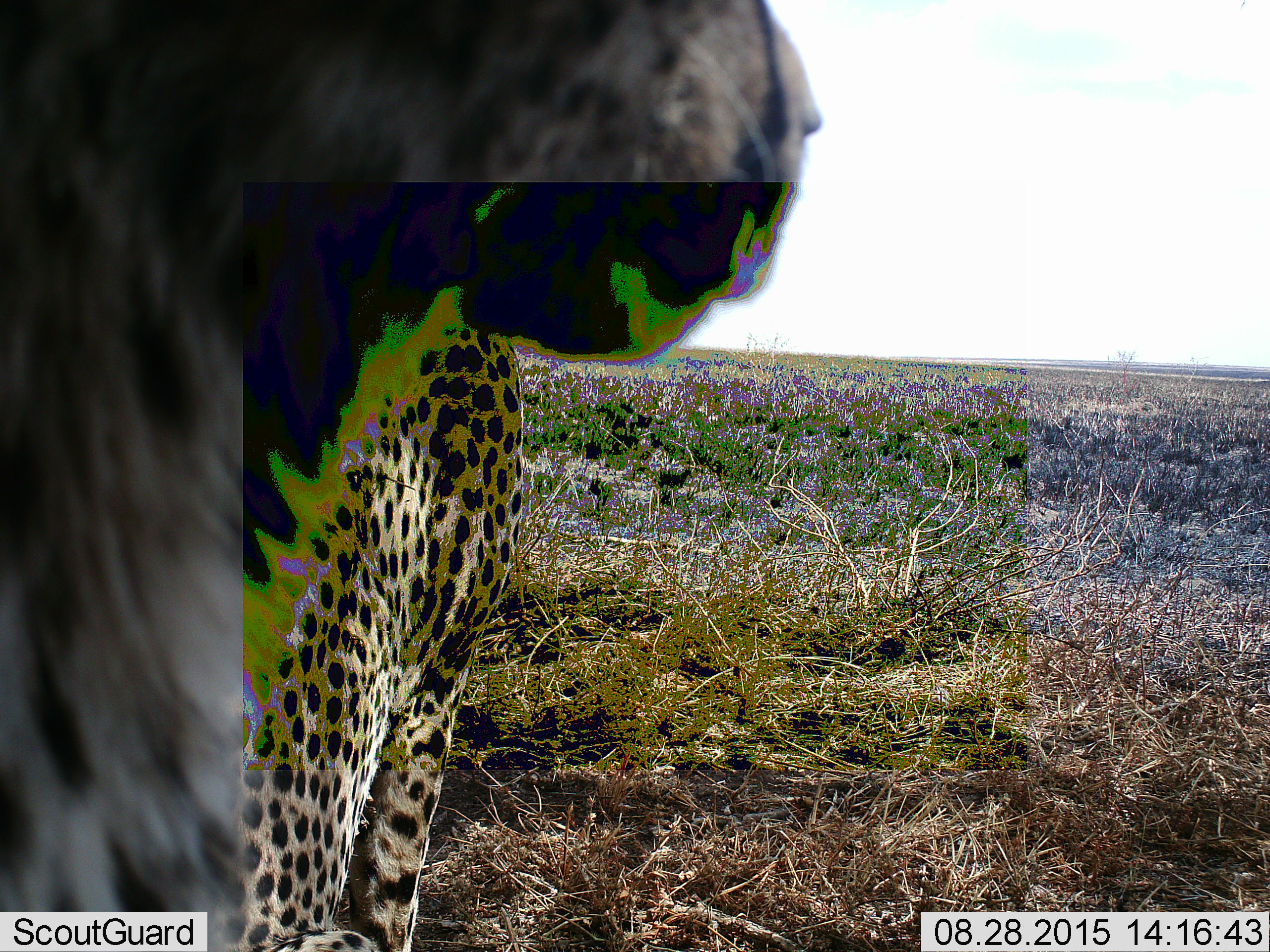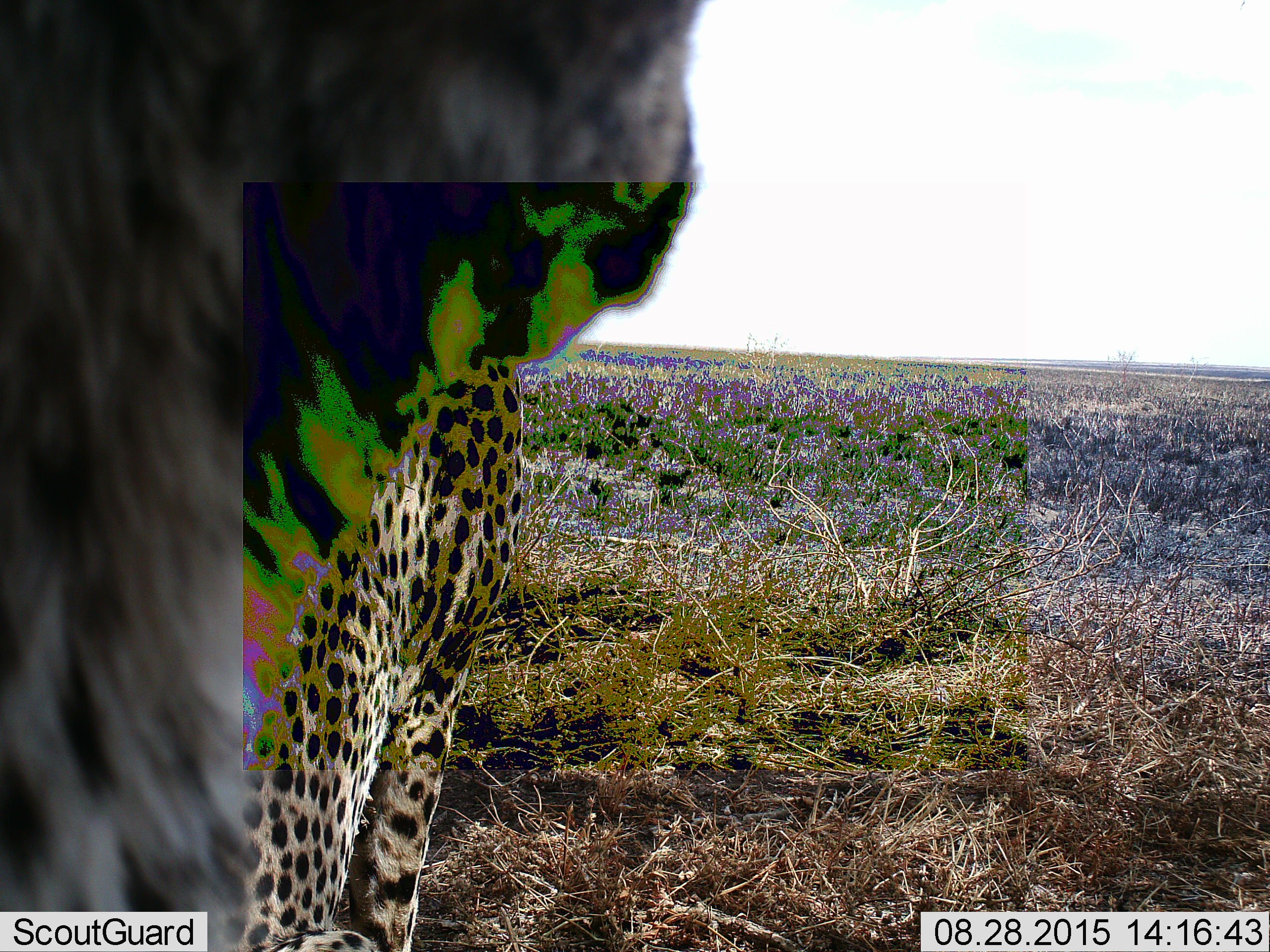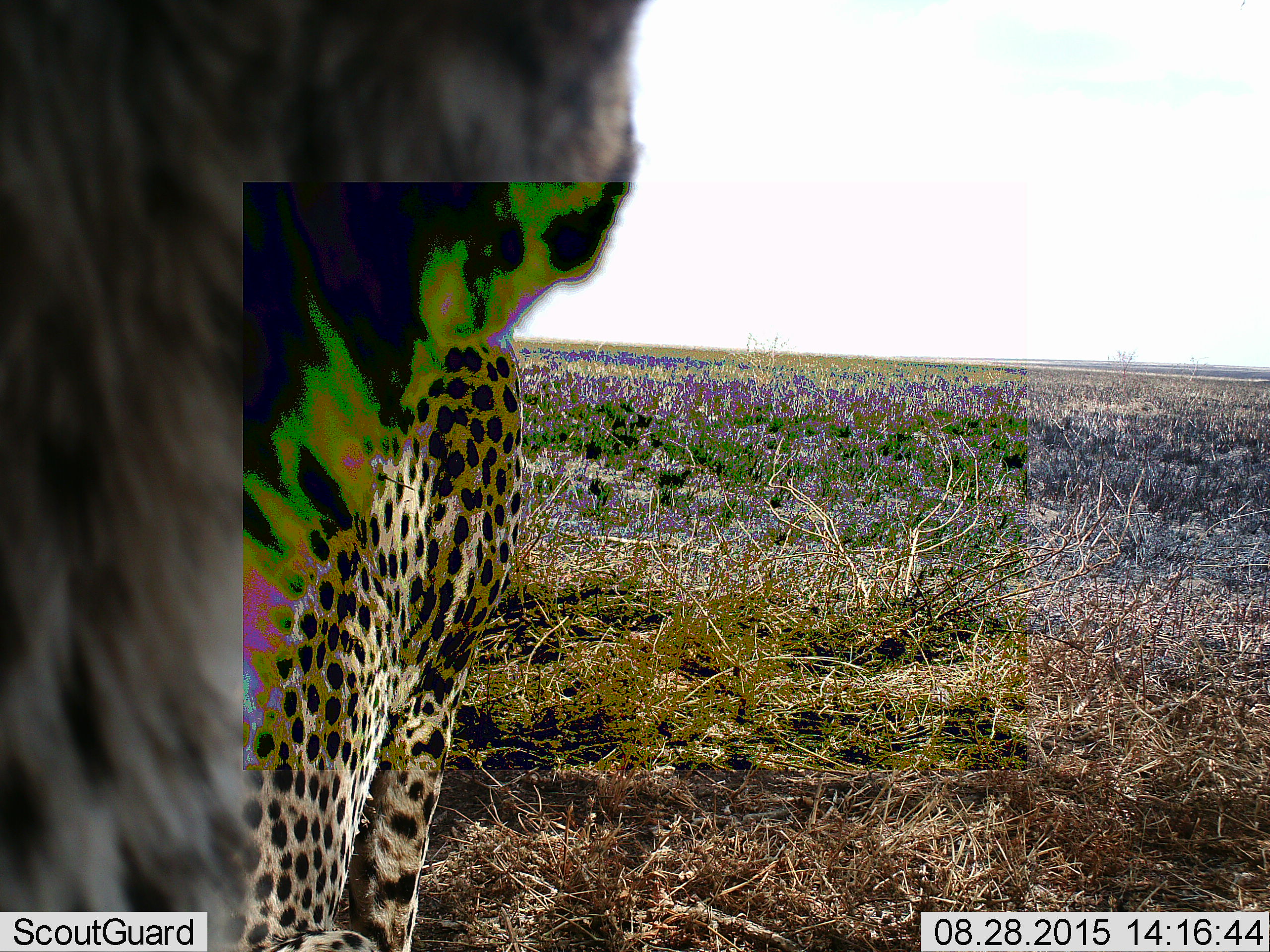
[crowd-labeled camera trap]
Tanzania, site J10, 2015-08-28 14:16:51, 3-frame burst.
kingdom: Animalia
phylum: Chordata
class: Mammalia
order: Carnivora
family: Felidae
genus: Acinonyx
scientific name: Acinonyx jubatus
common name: cheetah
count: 1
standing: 44%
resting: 56%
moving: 11%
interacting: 0%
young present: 11%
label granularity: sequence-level